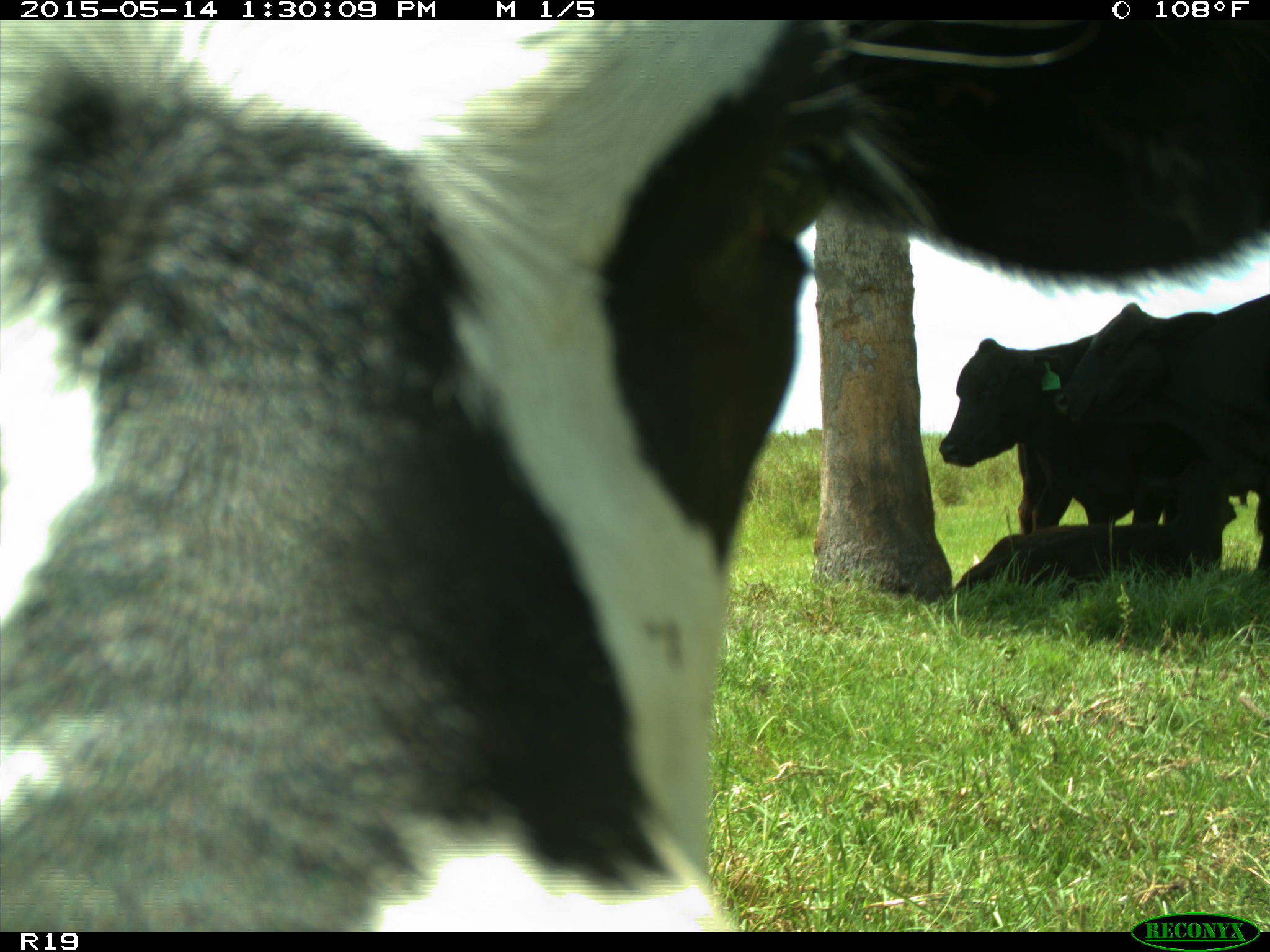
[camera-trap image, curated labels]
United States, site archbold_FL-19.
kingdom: Animalia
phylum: Chordata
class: Mammalia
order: Artiodactyla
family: Bovidae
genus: Bos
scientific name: Bos taurus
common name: domestic cow